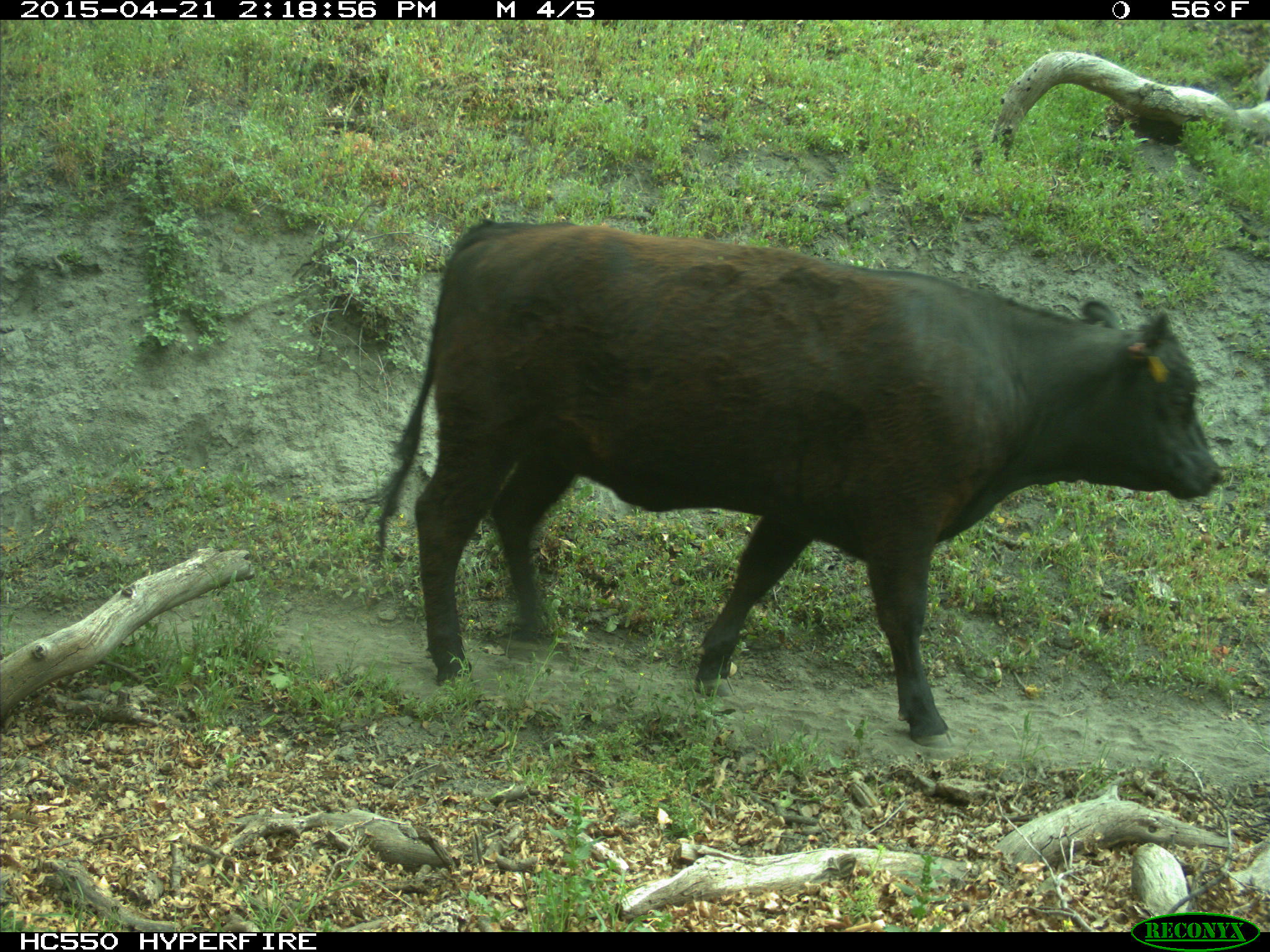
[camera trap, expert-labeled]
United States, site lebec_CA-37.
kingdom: Animalia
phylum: Chordata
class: Mammalia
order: Artiodactyla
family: Bovidae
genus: Bos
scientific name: Bos taurus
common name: domestic cow